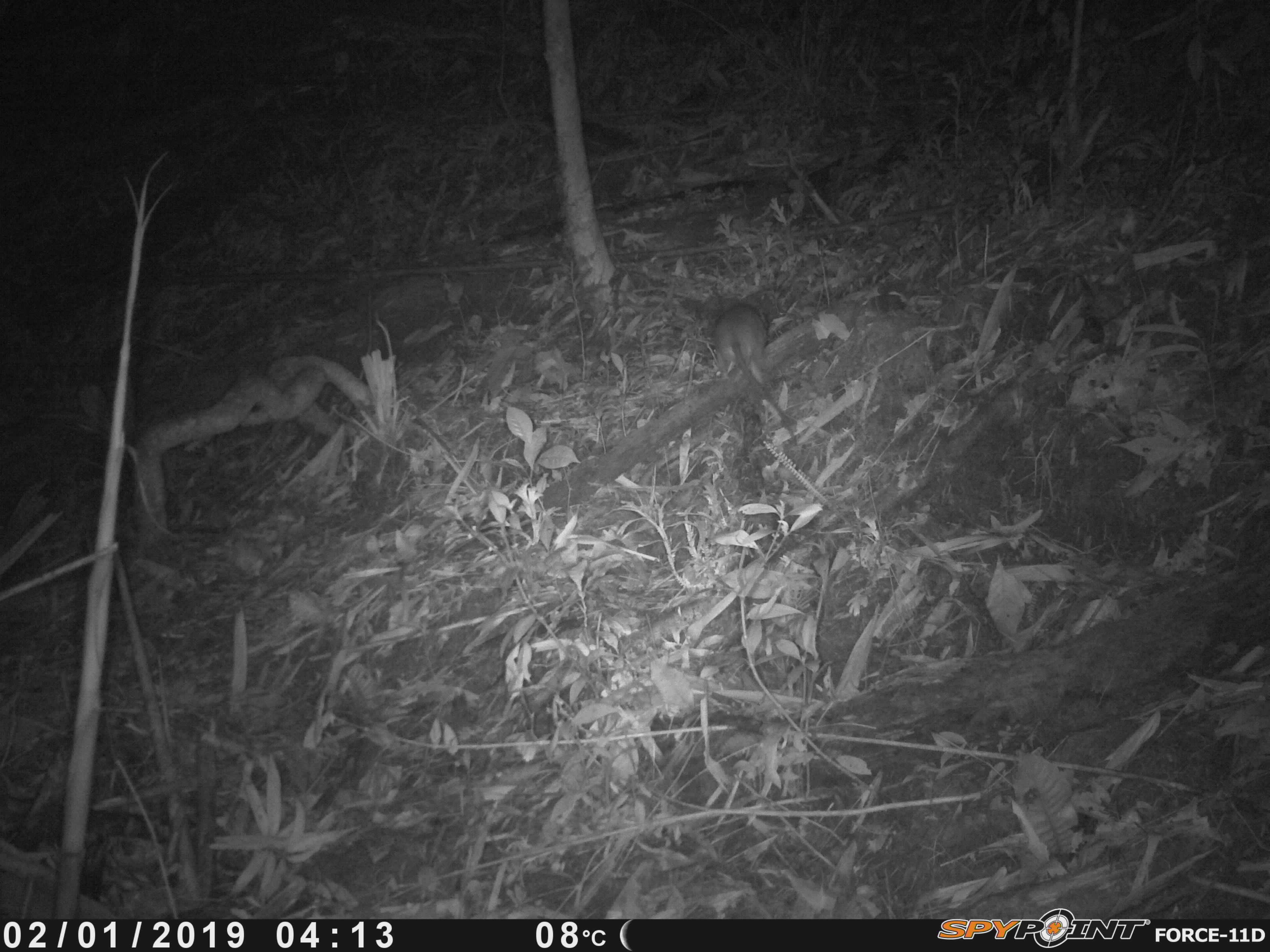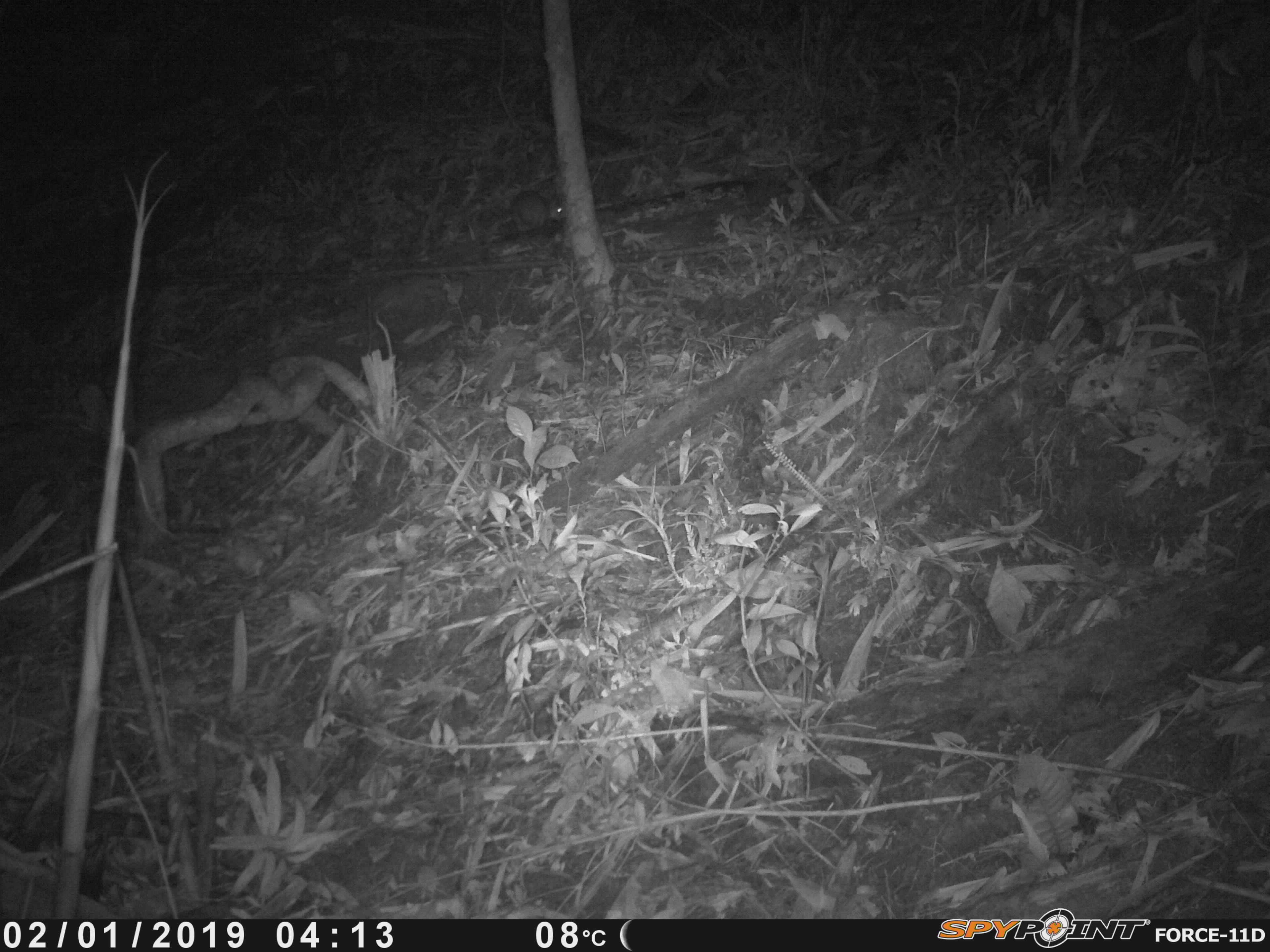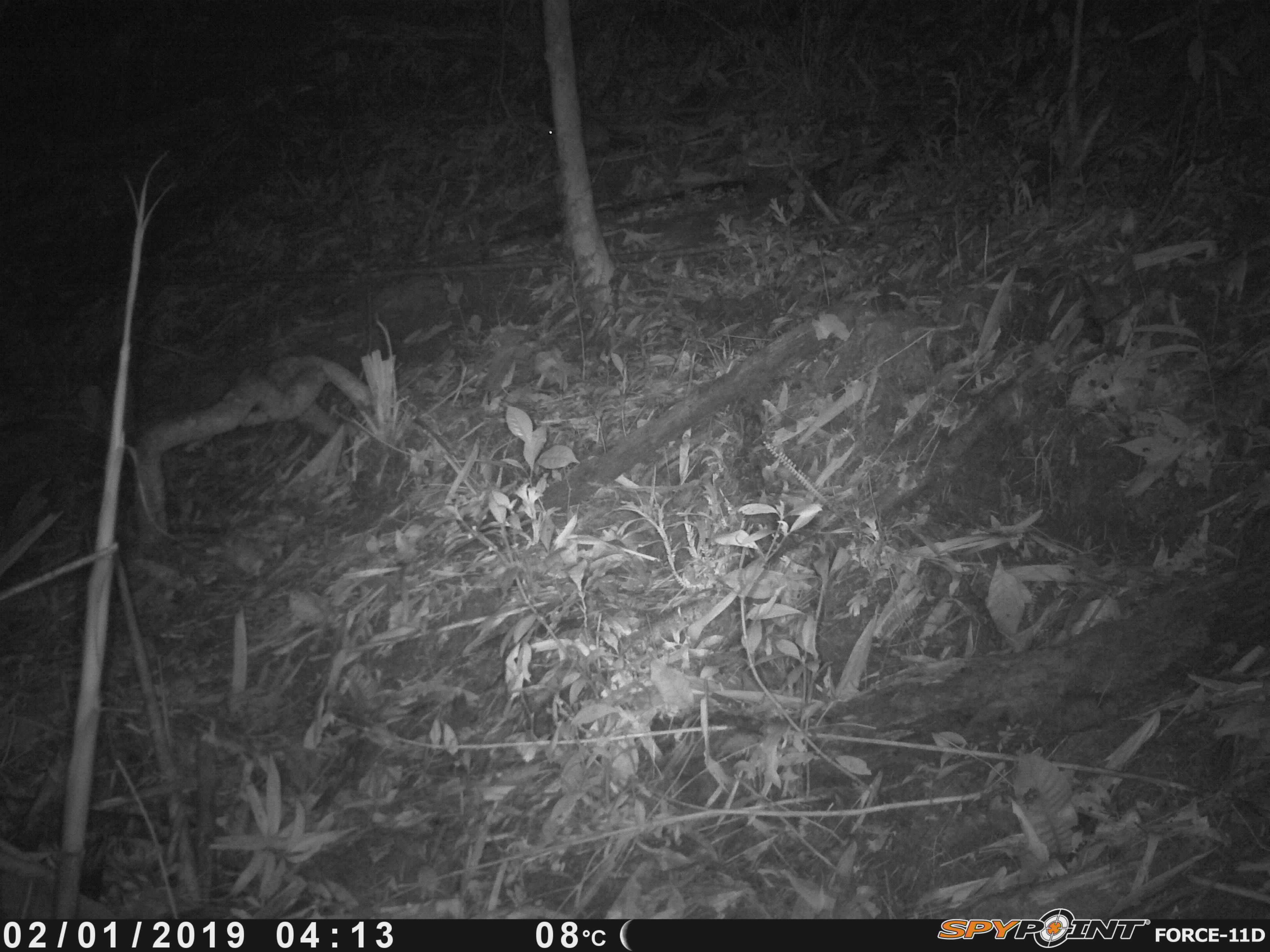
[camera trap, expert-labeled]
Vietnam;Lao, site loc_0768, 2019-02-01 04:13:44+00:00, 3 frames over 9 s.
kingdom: Animalia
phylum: Chordata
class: Mammalia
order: Rodentia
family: Muridae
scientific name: Muridae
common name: old-world mice and rats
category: unidentified murid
Unidentified murid (old-world mice and rats) (Muridae). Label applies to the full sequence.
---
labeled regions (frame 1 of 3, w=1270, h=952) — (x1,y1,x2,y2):
unidentified murid: (713,303,797,447)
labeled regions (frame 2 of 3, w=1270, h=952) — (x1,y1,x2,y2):
unidentified murid: (510,188,564,234)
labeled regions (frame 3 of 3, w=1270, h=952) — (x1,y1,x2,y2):
unidentified murid: (541,115,612,157)